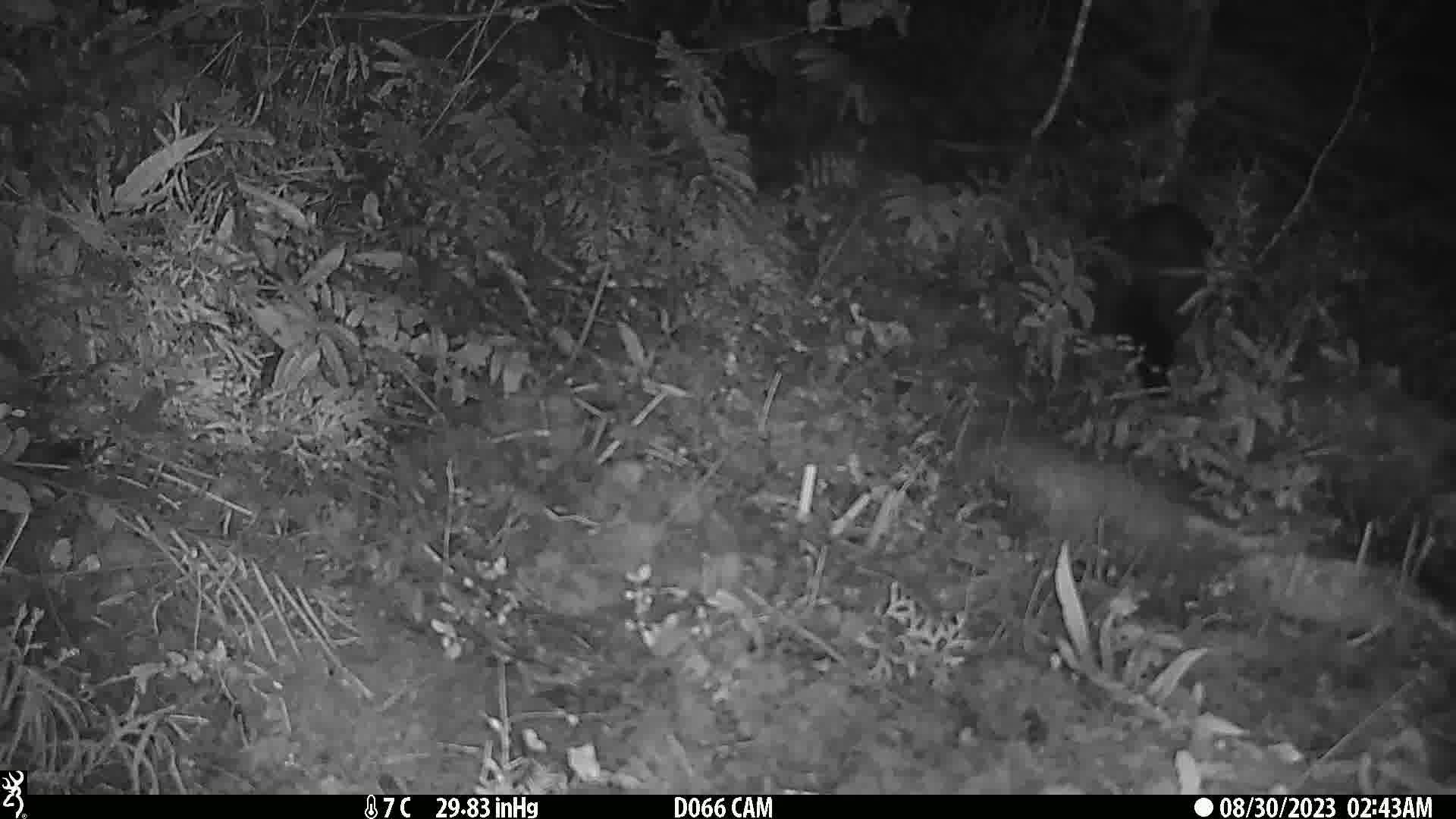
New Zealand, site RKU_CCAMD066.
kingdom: Animalia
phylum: Chordata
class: Mammalia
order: Diprotodontia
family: Phalangeridae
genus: Trichosurus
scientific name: Trichosurus vulpecula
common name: common brushtail possum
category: possum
Possum (common brushtail possum) (Trichosurus vulpecula).